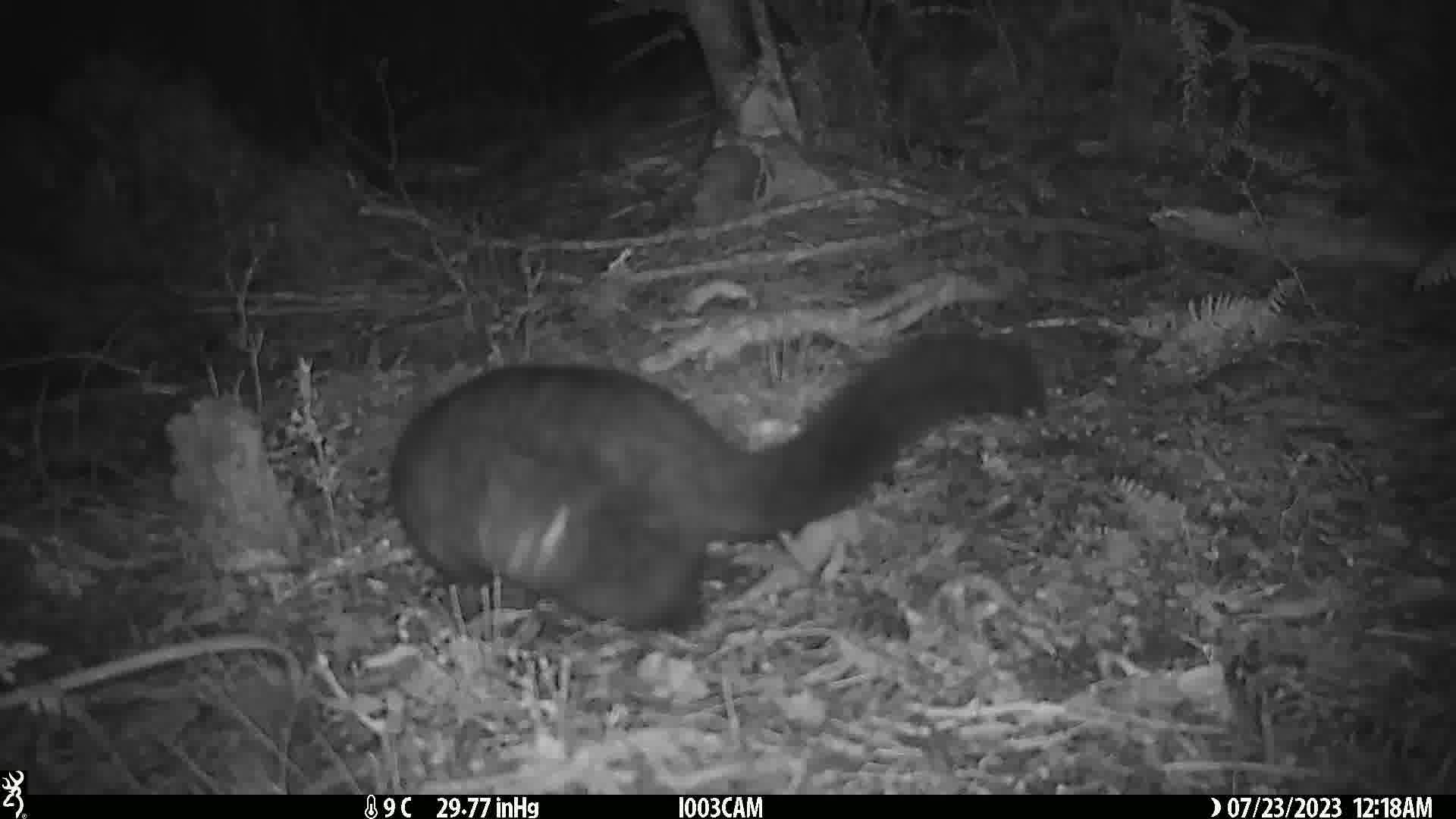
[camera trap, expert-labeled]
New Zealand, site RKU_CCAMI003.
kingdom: Animalia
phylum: Chordata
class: Mammalia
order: Diprotodontia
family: Phalangeridae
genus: Trichosurus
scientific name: Trichosurus vulpecula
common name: common brushtail possum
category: possum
Possum (common brushtail possum) (Trichosurus vulpecula).